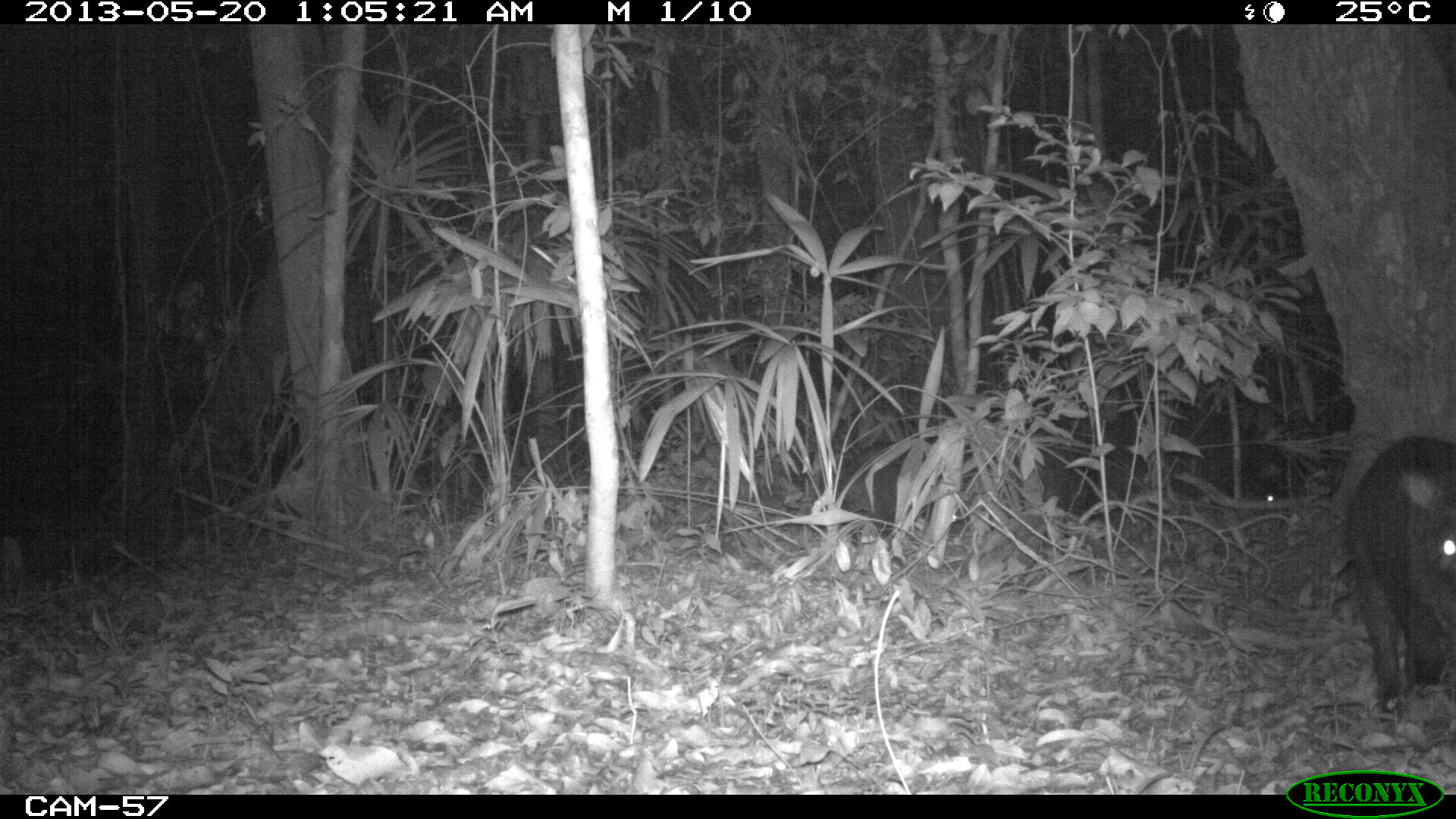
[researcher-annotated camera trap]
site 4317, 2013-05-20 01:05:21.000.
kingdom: Animalia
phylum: Chordata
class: Mammalia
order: Artiodactyla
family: Tayassuidae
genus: Tayassu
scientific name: Tayassu pecari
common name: white-lipped peccary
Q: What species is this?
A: Tayassu pecari (white-lipped peccary).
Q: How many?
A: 5.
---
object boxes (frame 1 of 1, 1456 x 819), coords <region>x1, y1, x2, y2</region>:
tayassu pecari: <region>1339, 435, 1455, 720</region>; <region>837, 439, 911, 529</region>